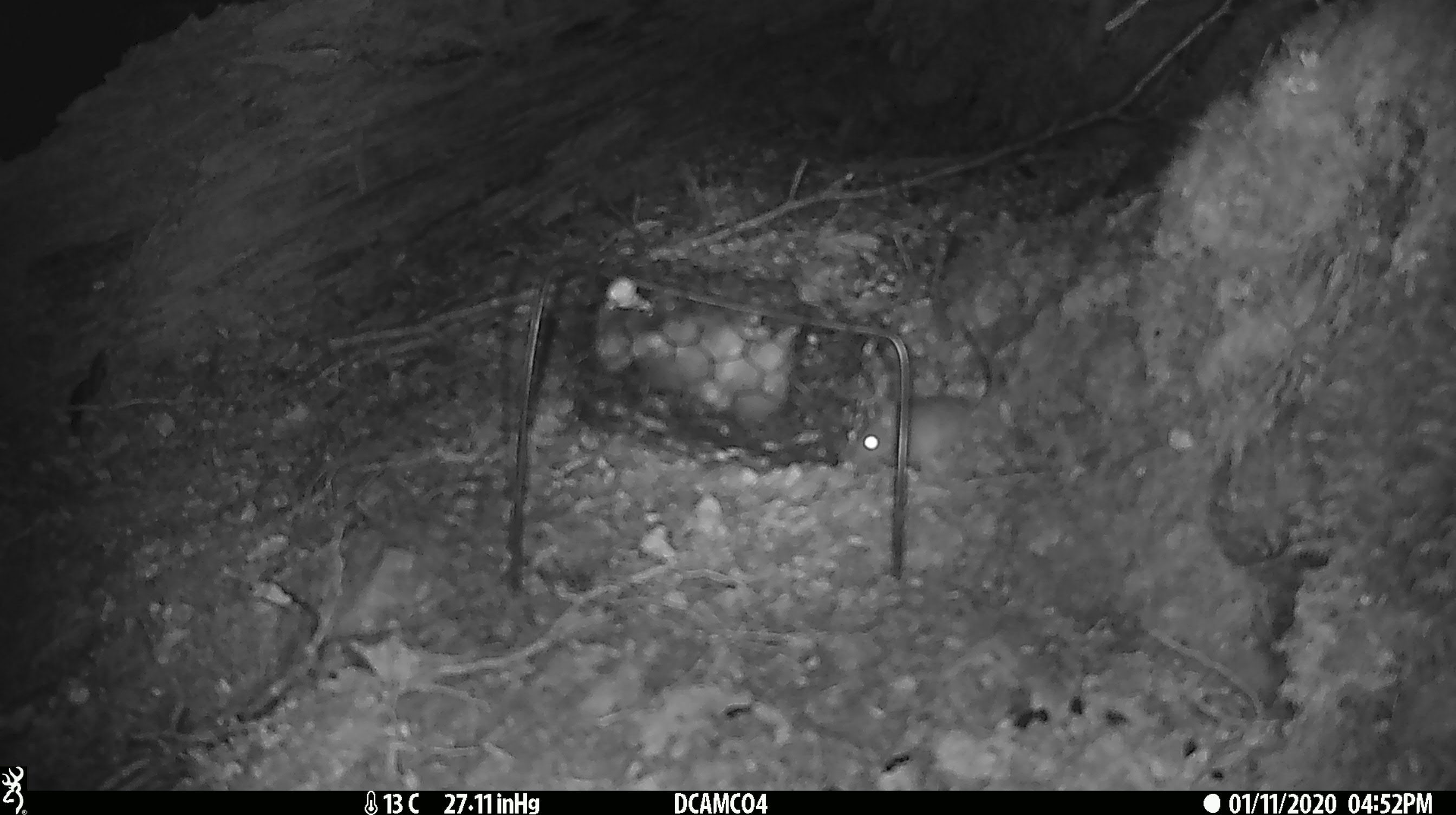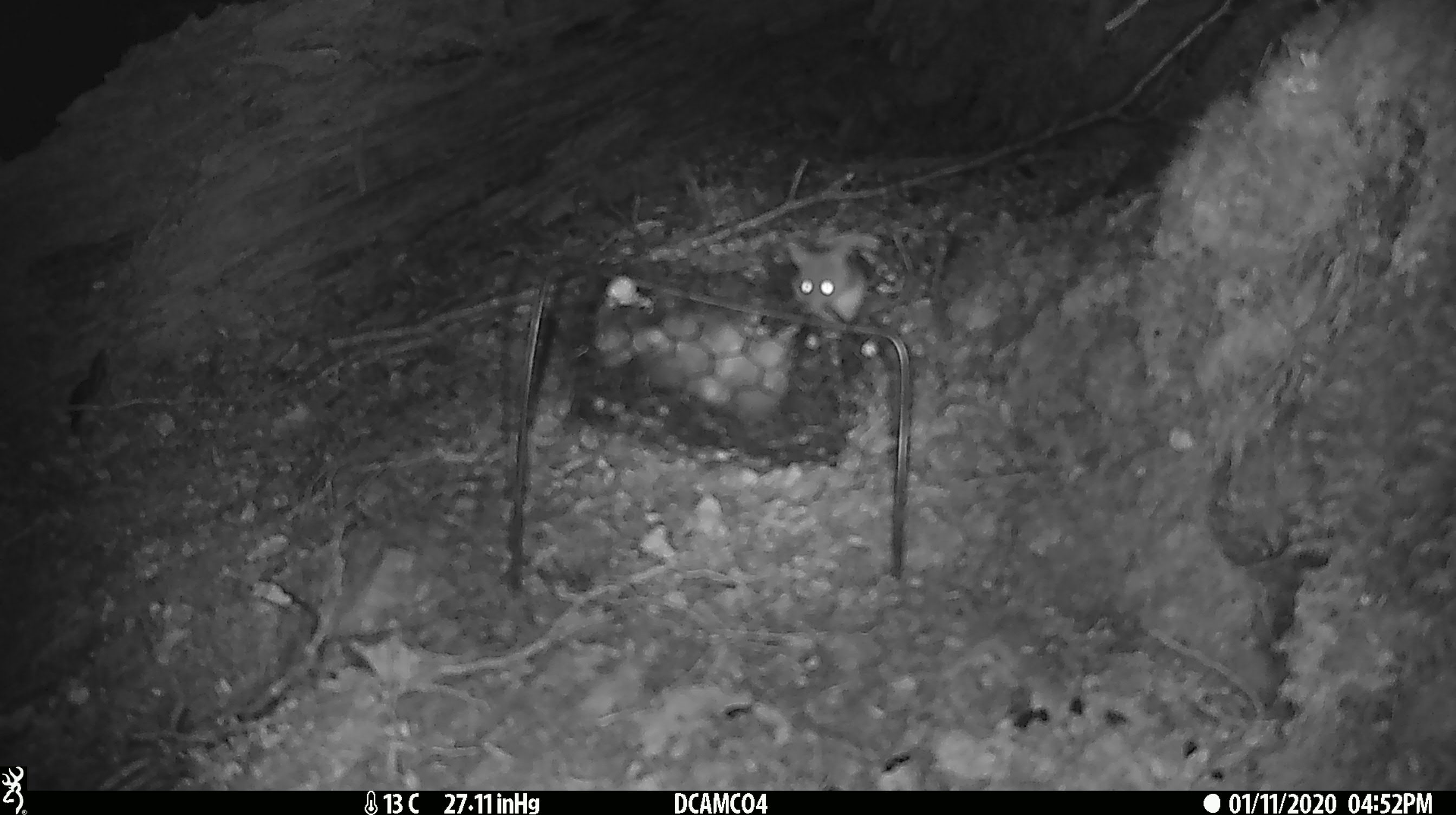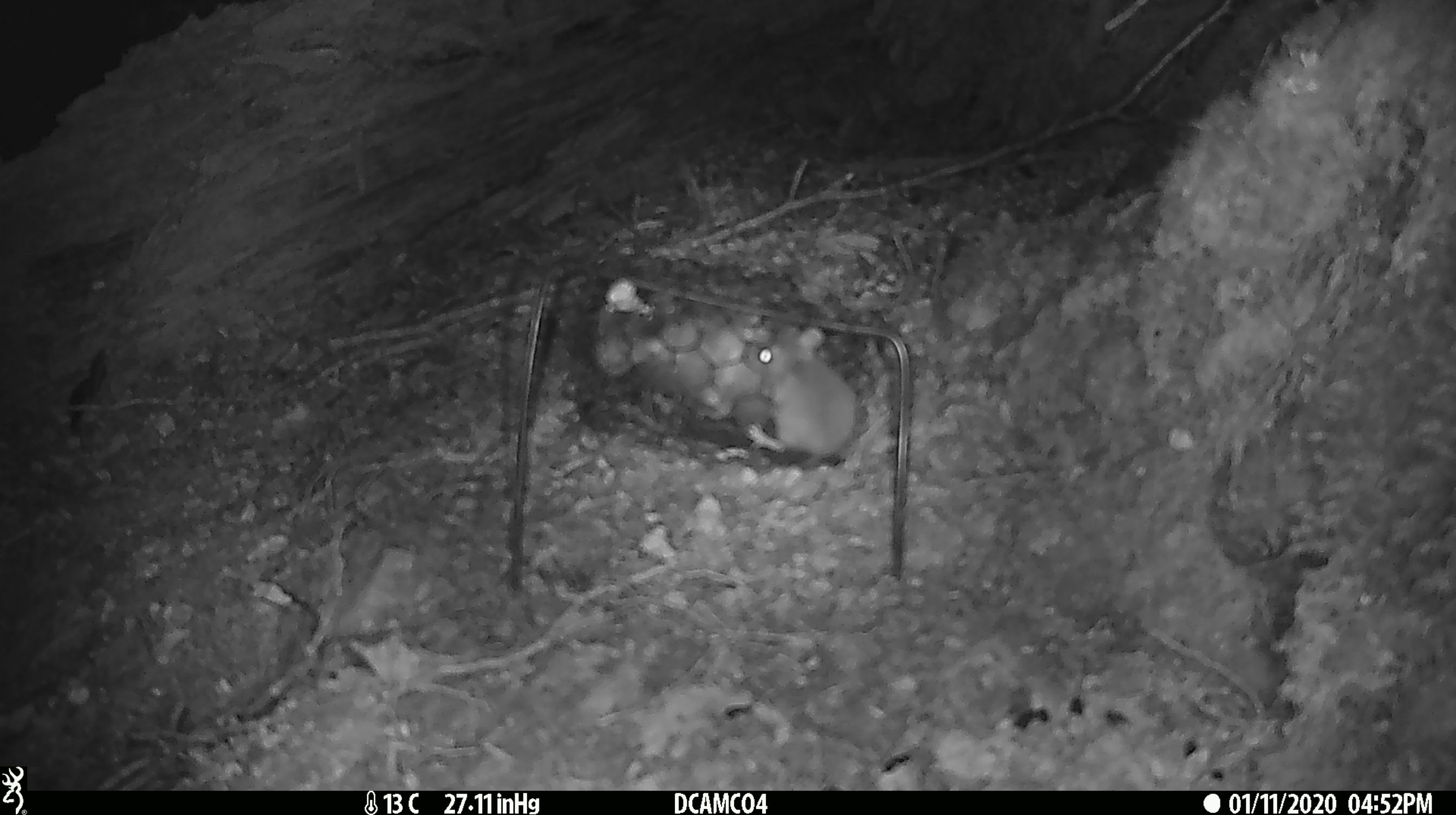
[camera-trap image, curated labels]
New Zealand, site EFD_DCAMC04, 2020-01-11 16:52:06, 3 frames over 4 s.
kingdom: Animalia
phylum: Chordata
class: Mammalia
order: Rodentia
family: Muridae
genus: Mus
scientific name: Mus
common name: mouse